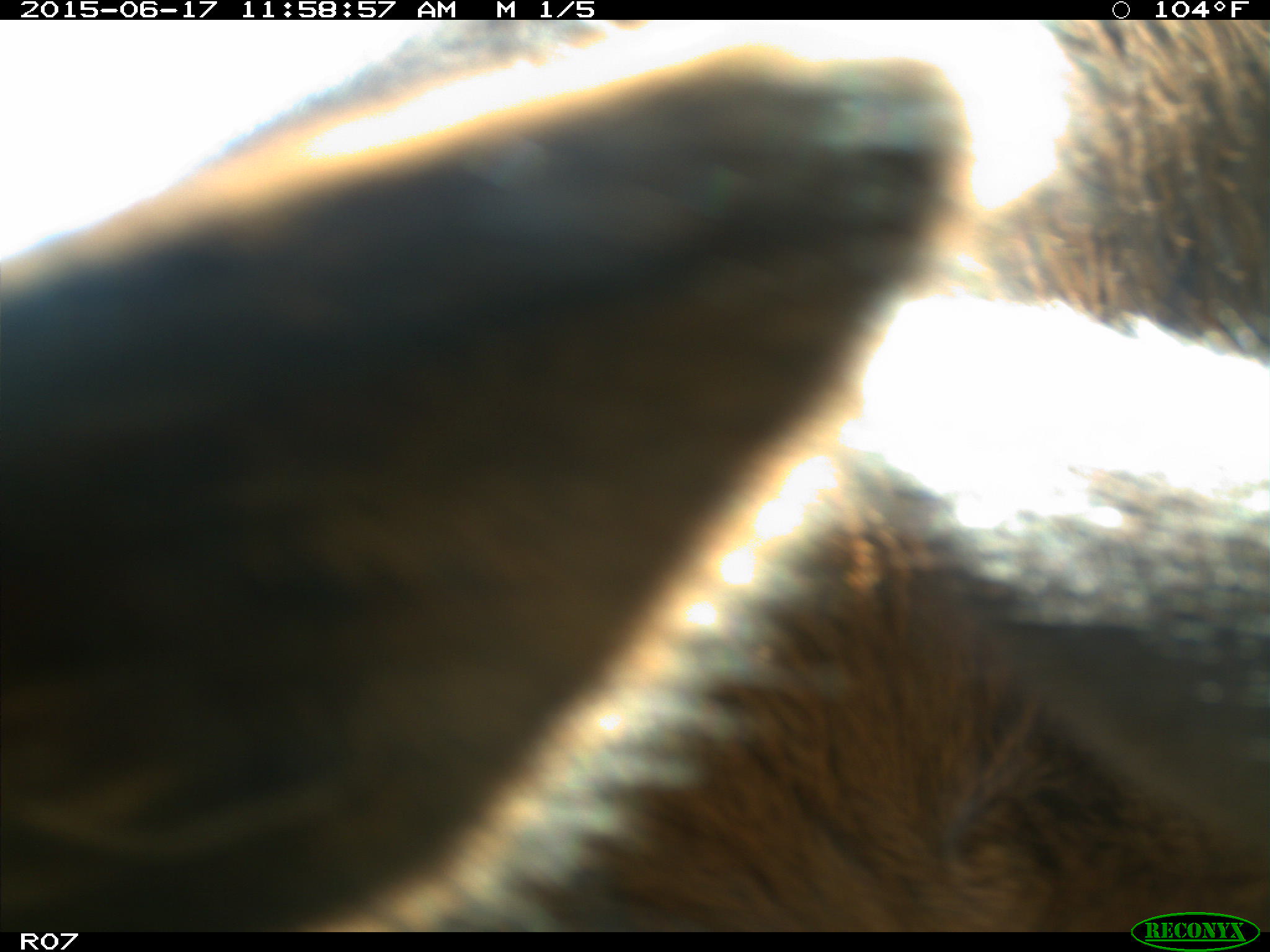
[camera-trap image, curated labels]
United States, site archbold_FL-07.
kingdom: Animalia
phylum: Chordata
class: Mammalia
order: Artiodactyla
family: Bovidae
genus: Bos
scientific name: Bos taurus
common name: domestic cow